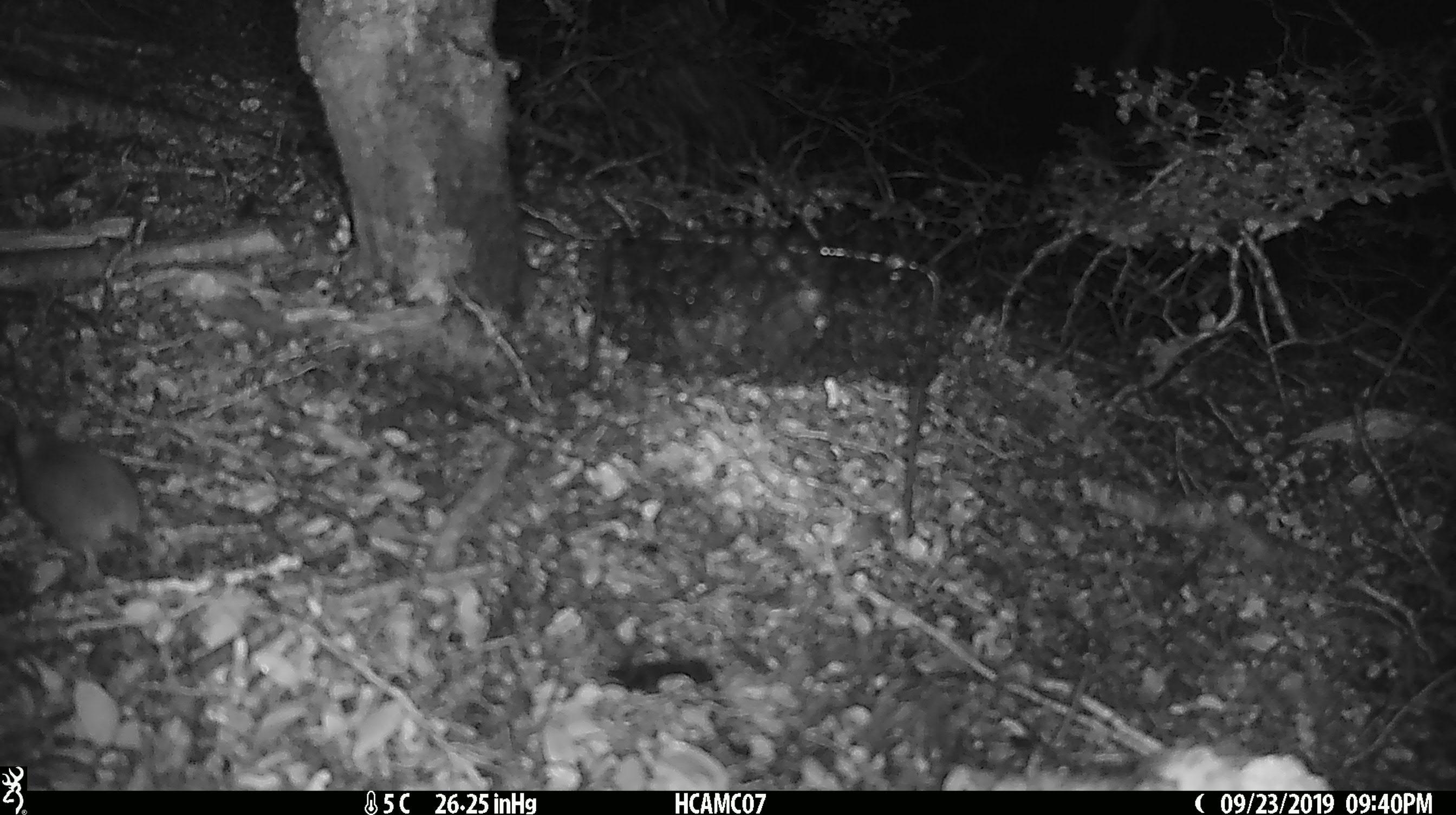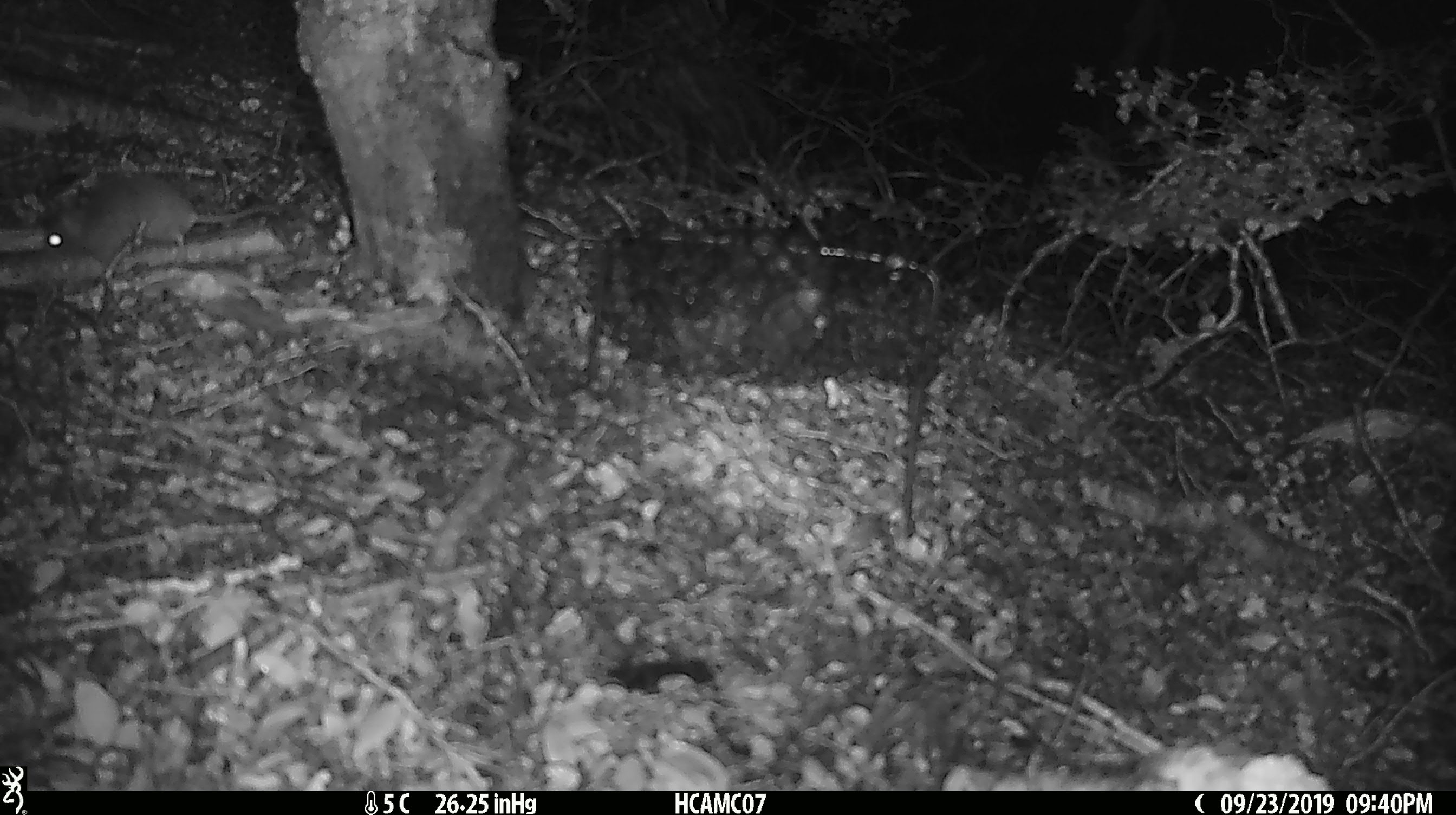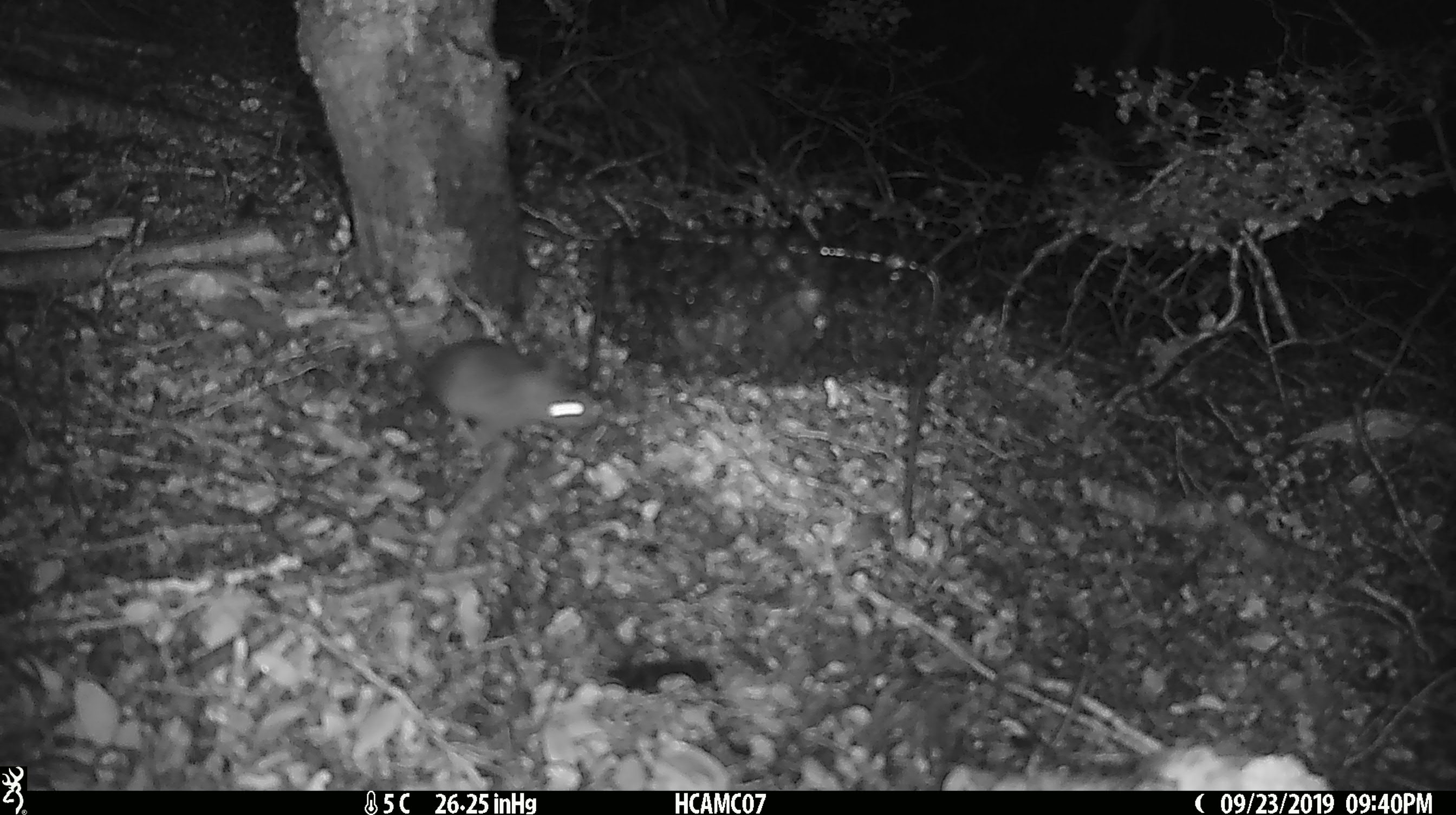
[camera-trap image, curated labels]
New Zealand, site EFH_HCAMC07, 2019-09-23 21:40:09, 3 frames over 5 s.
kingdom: Animalia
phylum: Chordata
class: Mammalia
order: Rodentia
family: Muridae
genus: Mus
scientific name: Mus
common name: mouse